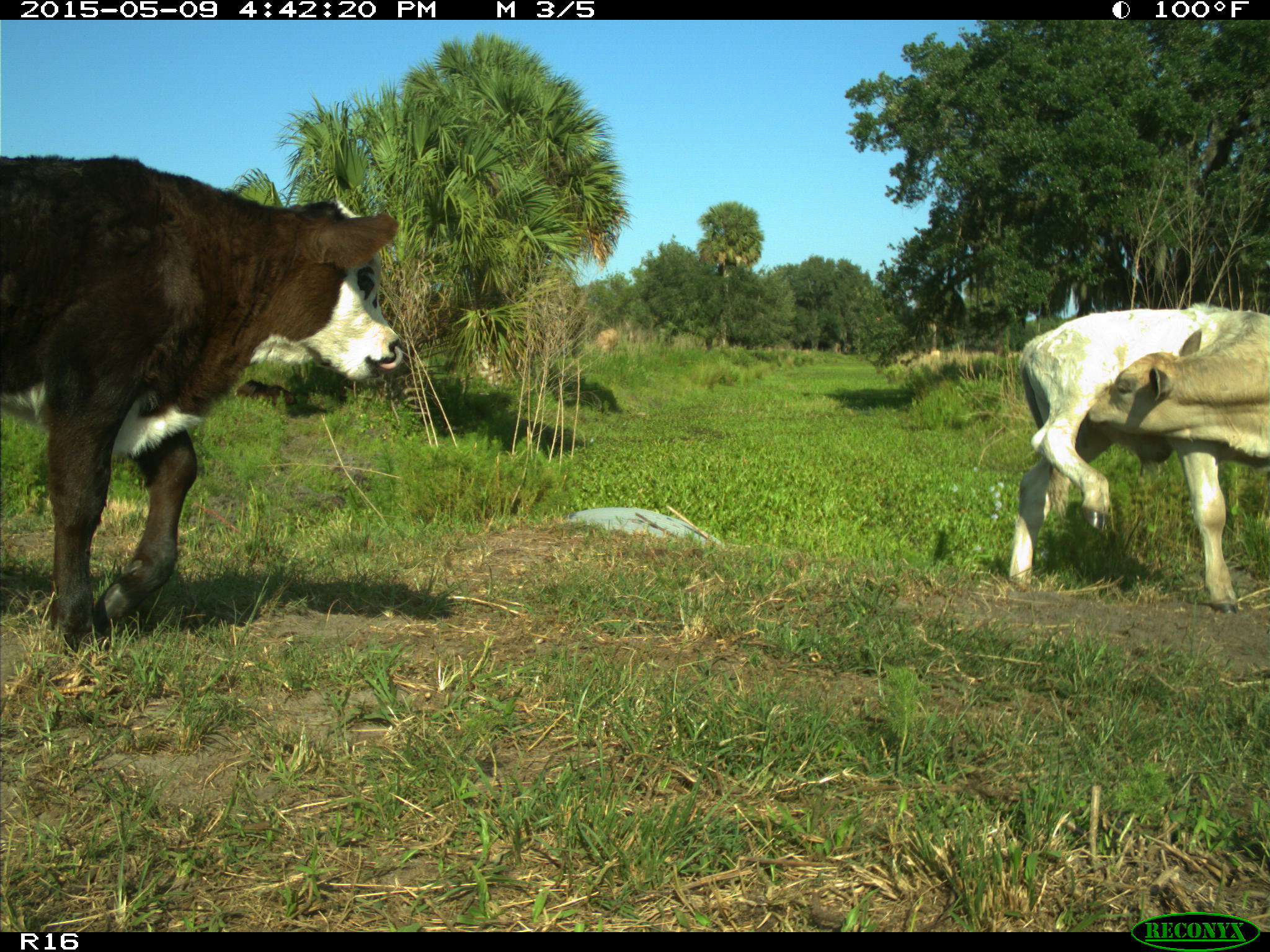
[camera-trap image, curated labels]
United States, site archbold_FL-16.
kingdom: Animalia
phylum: Chordata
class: Mammalia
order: Artiodactyla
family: Bovidae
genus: Bos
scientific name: Bos taurus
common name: domestic cow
Bos taurus (domestic cow).